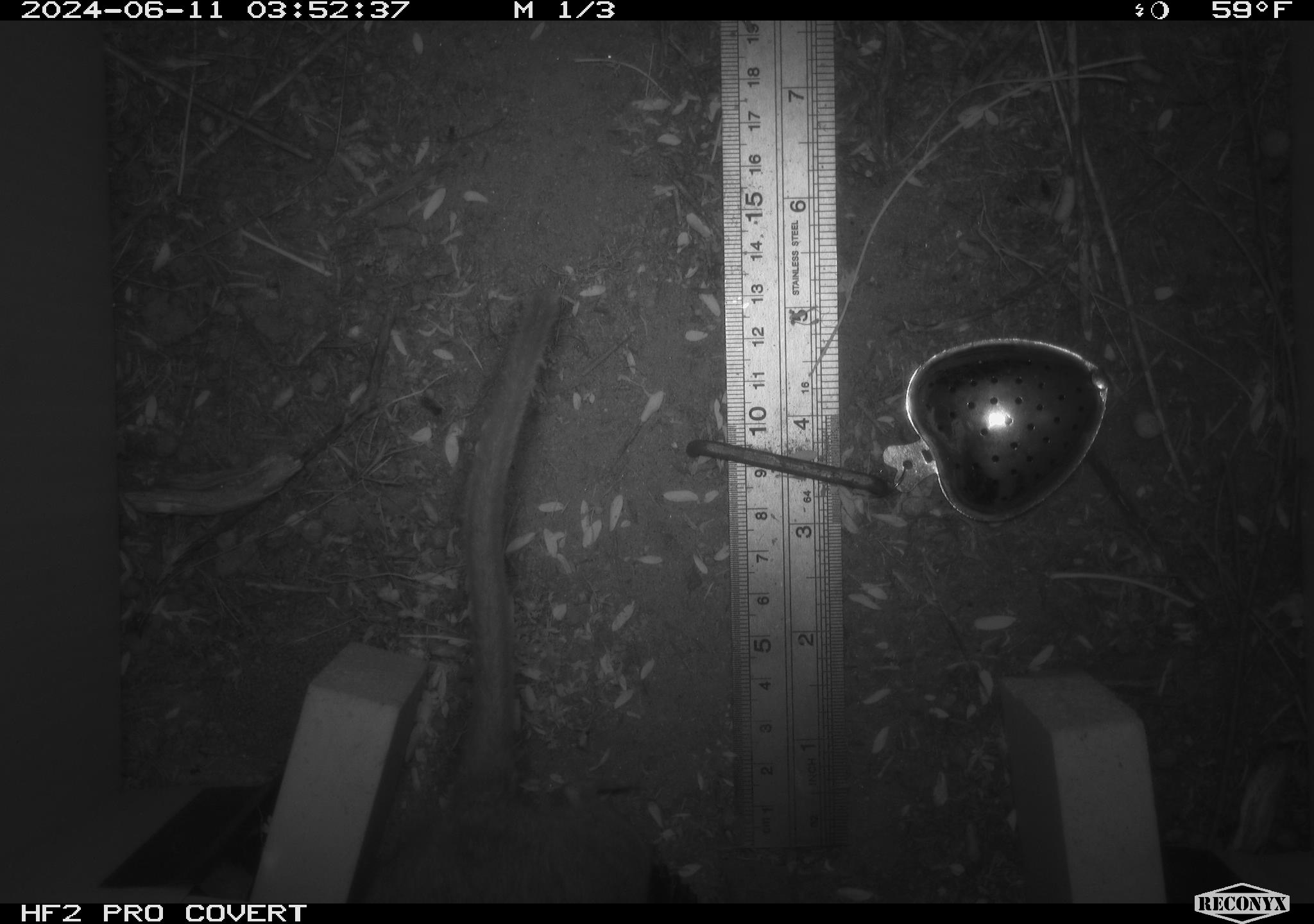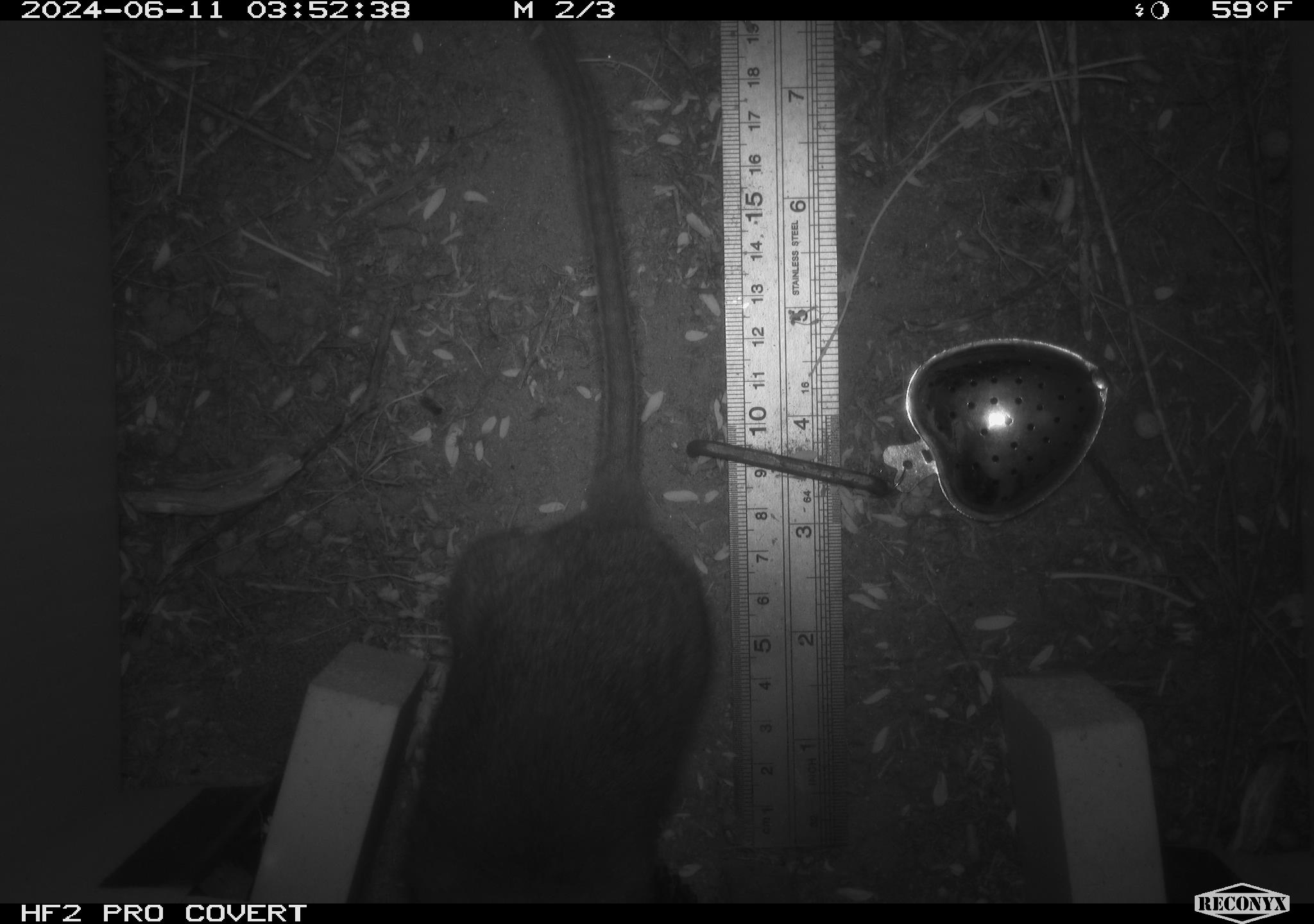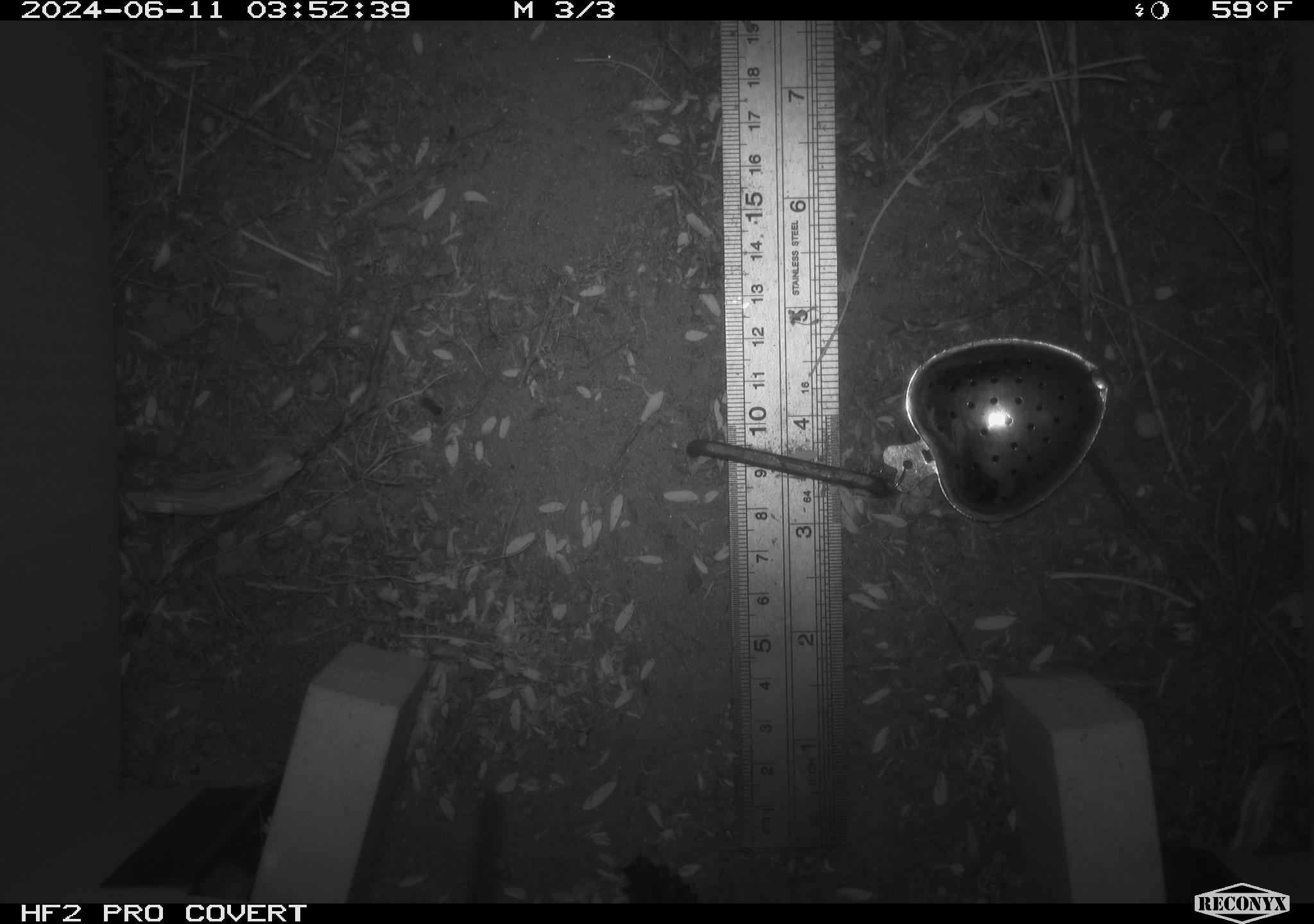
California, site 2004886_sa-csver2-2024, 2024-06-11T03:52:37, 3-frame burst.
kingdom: Animalia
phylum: Chordata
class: Mammalia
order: Rodentia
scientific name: Rodentia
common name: rodent